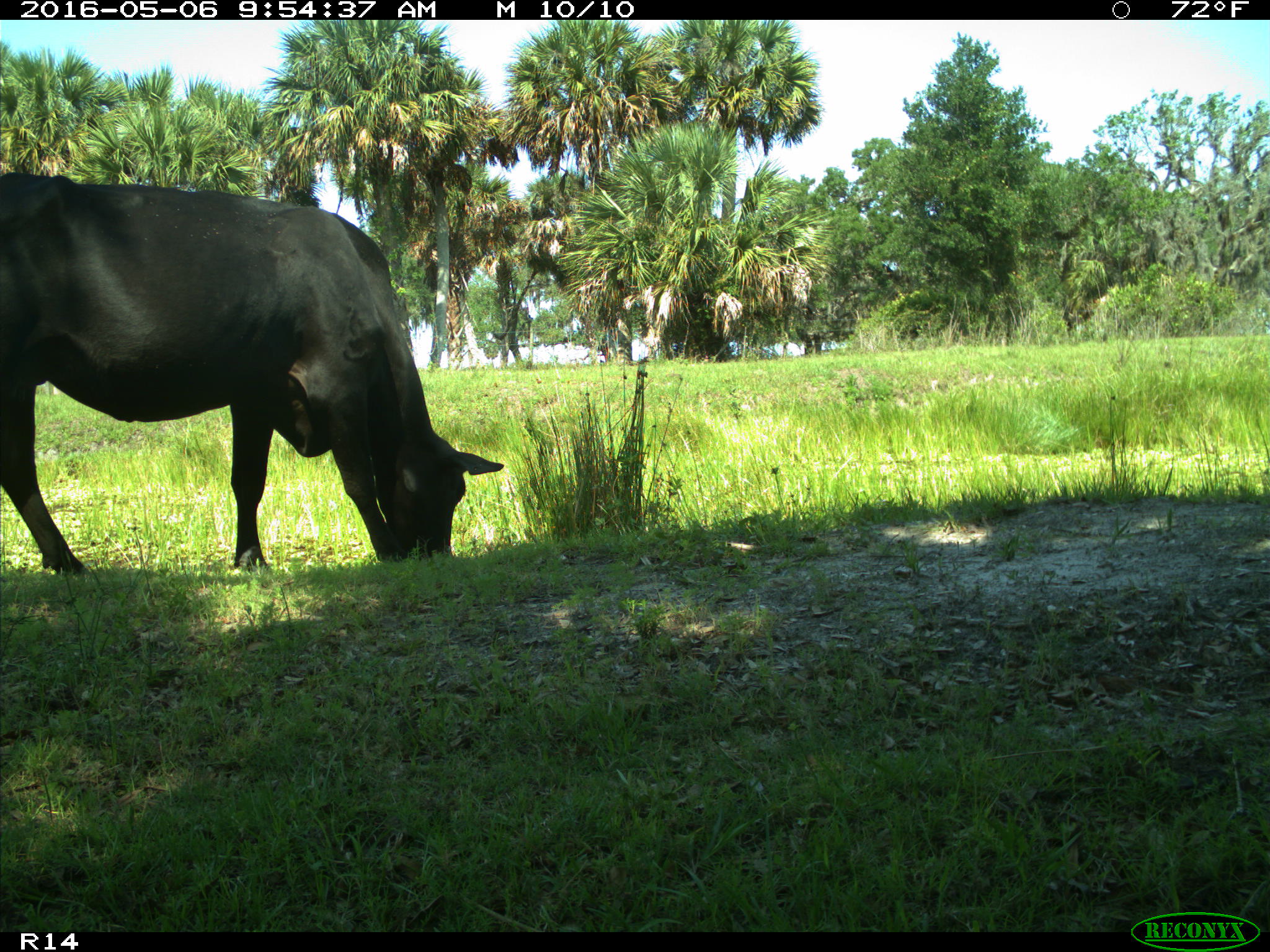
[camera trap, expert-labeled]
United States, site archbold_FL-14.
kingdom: Animalia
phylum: Chordata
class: Mammalia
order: Artiodactyla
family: Bovidae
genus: Bos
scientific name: Bos taurus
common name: domestic cow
Bos taurus (domestic cow).